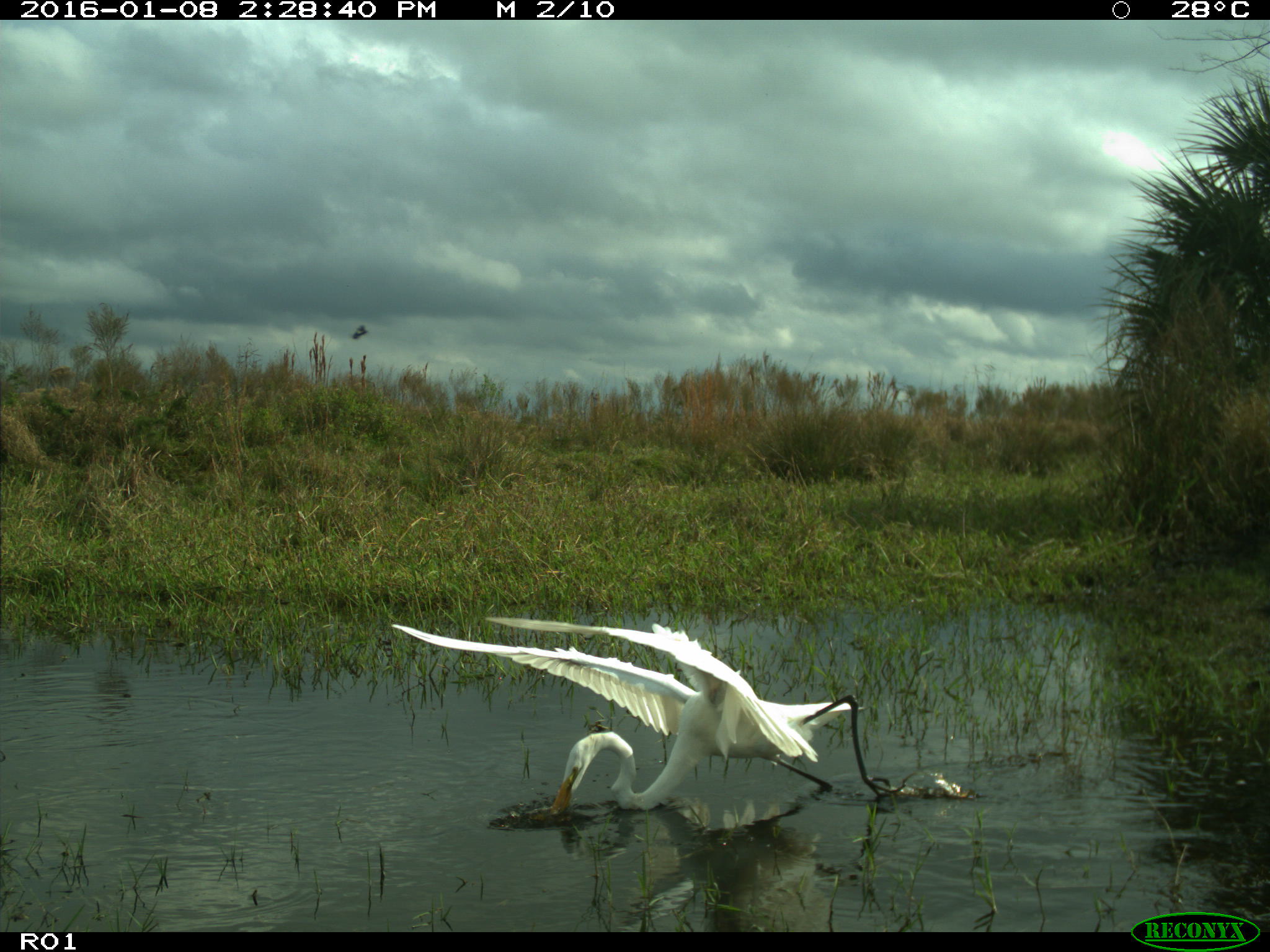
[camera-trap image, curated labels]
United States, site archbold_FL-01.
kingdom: Animalia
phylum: Chordata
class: Aves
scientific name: Aves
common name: birds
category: unidentified bird